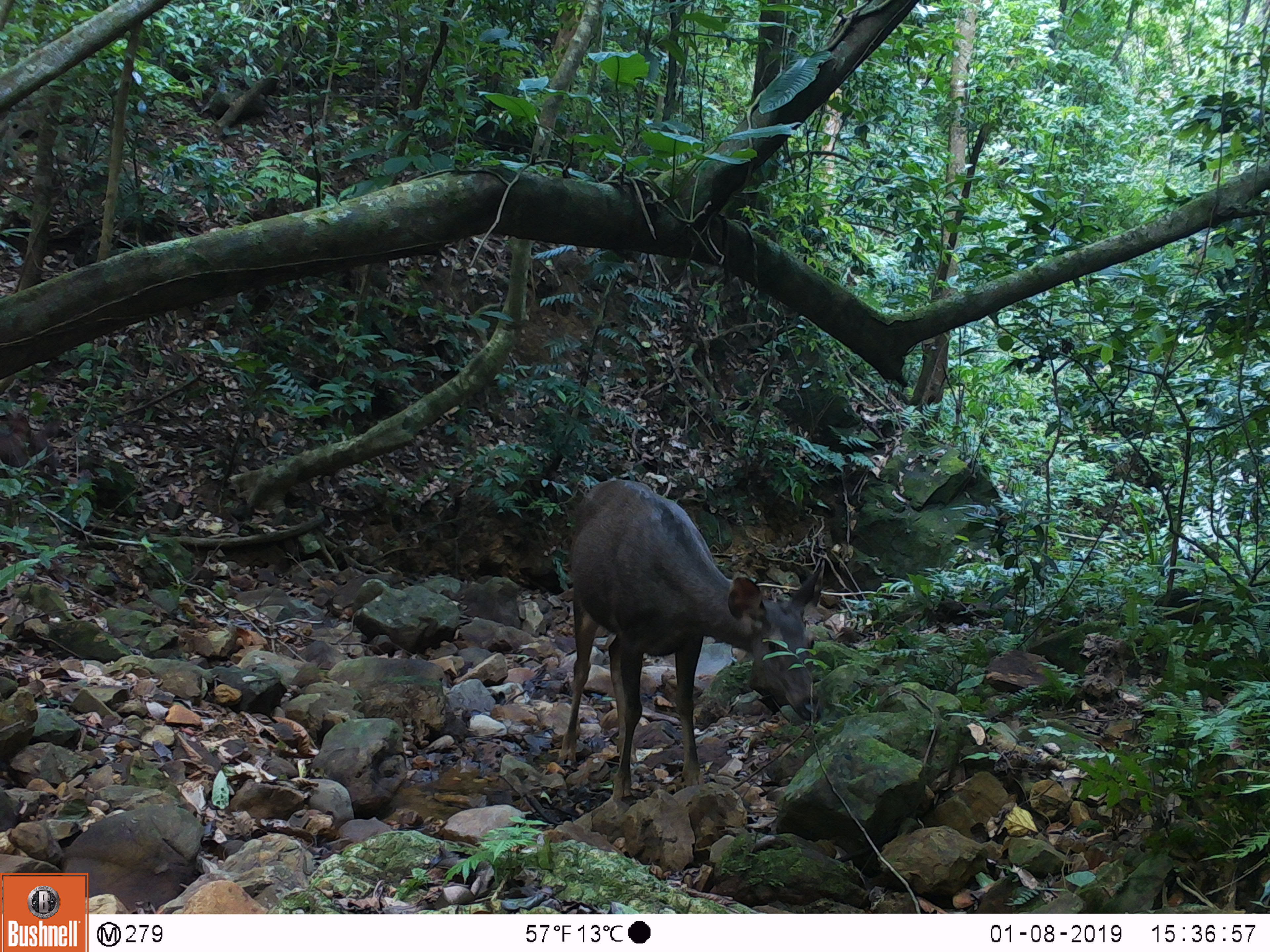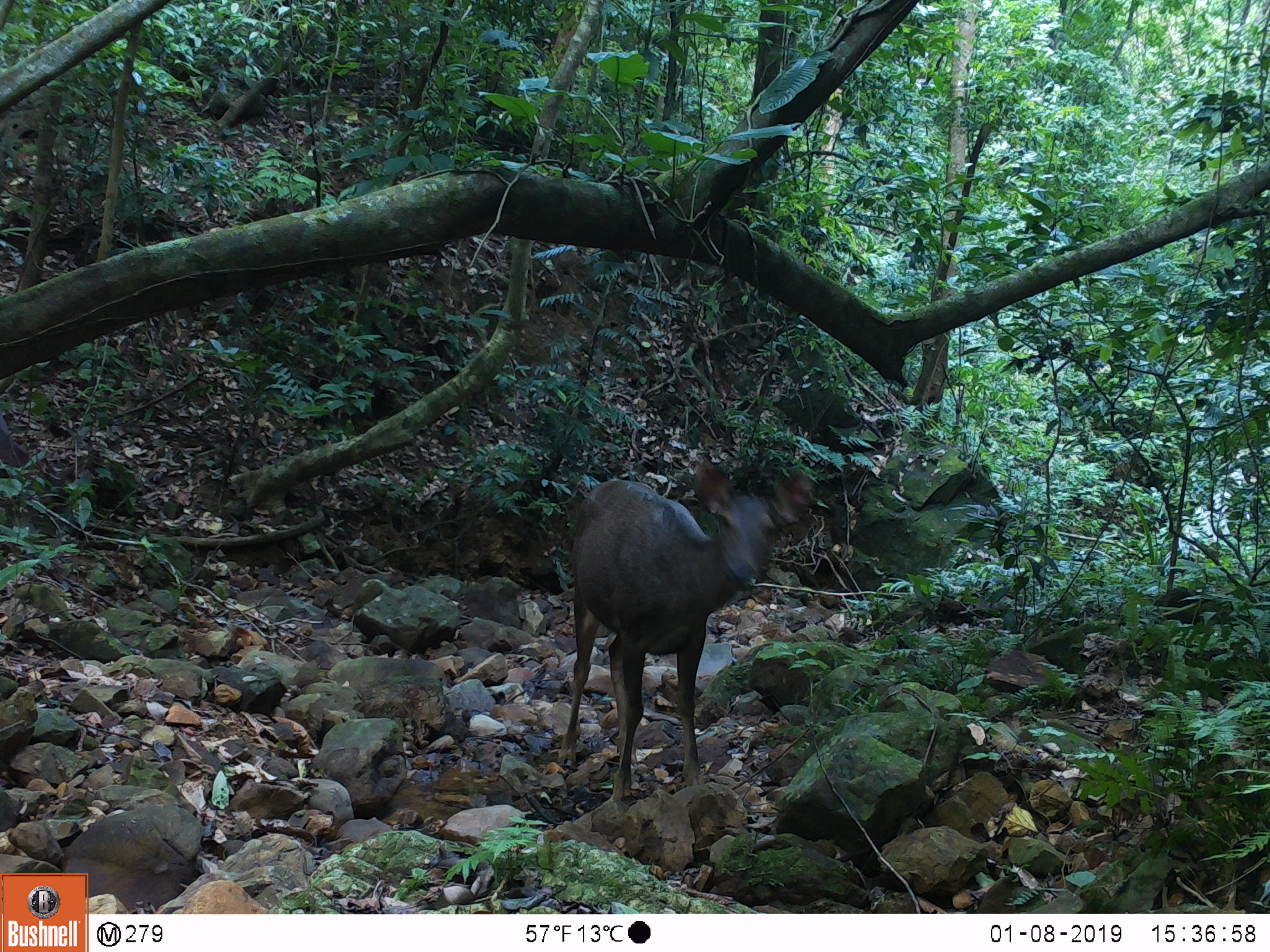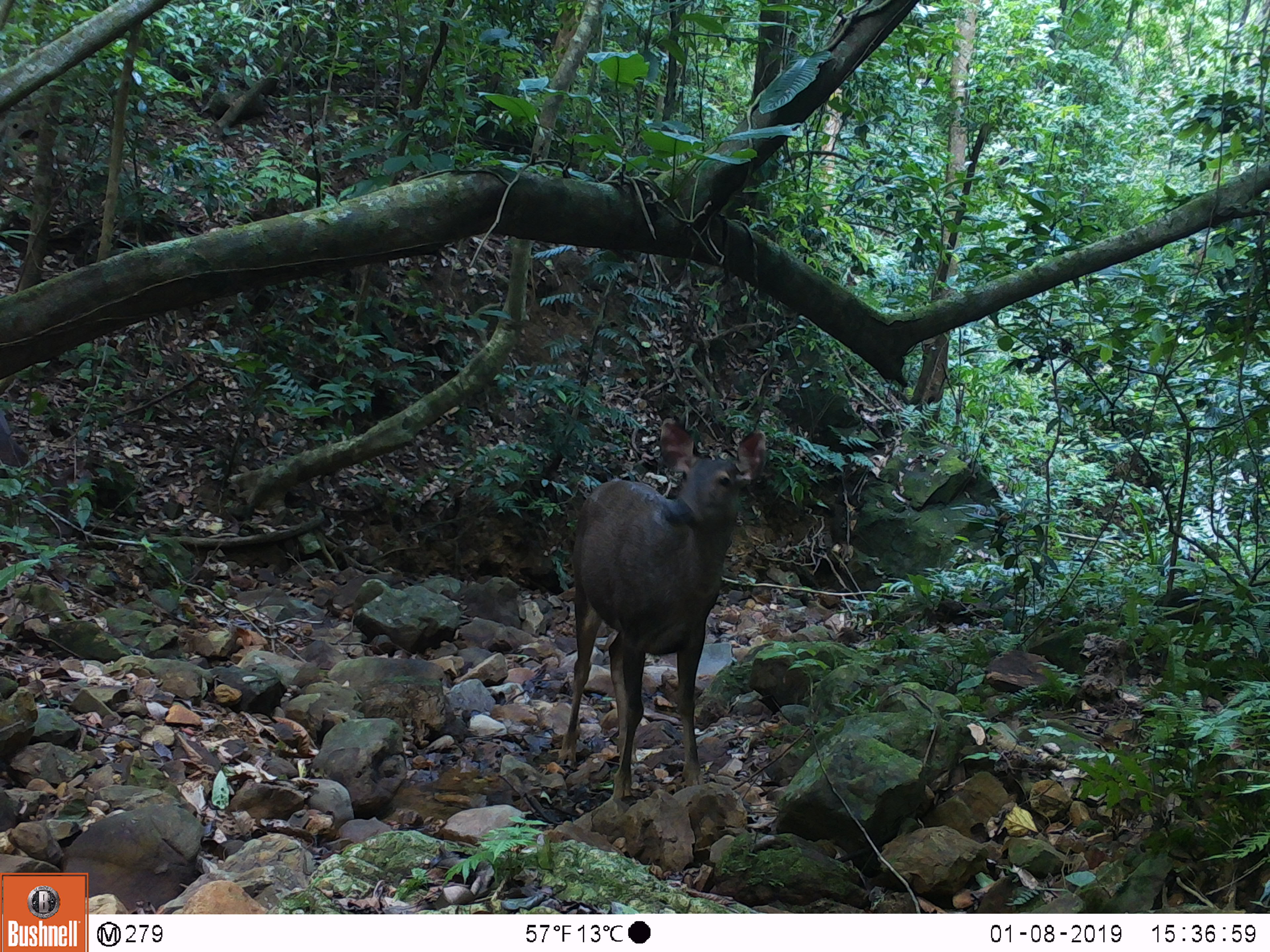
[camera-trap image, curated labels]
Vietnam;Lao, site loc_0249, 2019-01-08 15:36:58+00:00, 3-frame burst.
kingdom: Animalia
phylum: Chordata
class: Mammalia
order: Artiodactyla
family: Cervidae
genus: Rusa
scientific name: Rusa unicolor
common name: sambar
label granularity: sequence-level